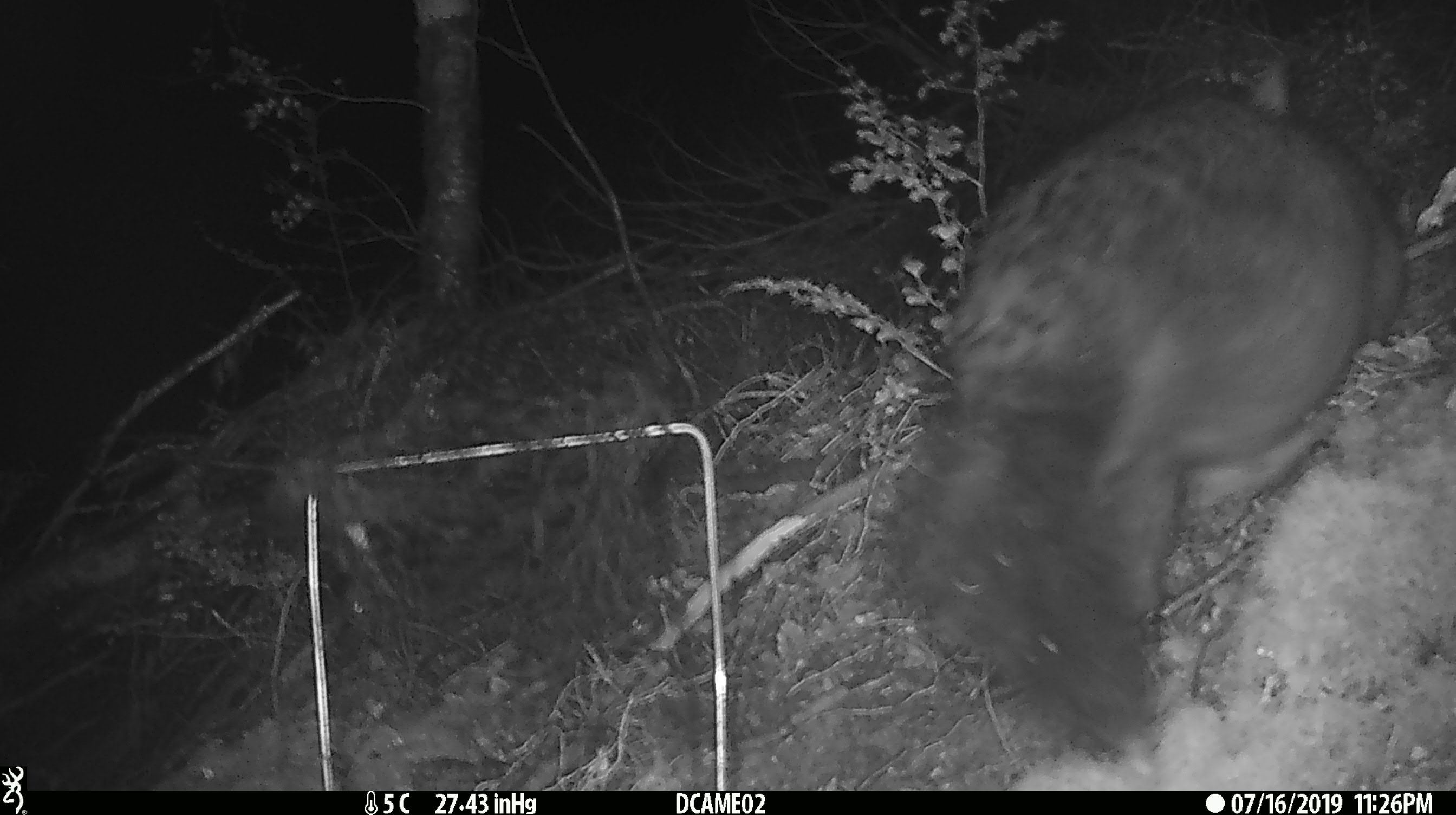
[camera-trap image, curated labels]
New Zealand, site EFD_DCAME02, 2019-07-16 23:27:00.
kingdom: Animalia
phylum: Chordata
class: Mammalia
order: Diprotodontia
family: Phalangeridae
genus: Trichosurus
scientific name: Trichosurus vulpecula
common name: common brushtail possum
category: possum